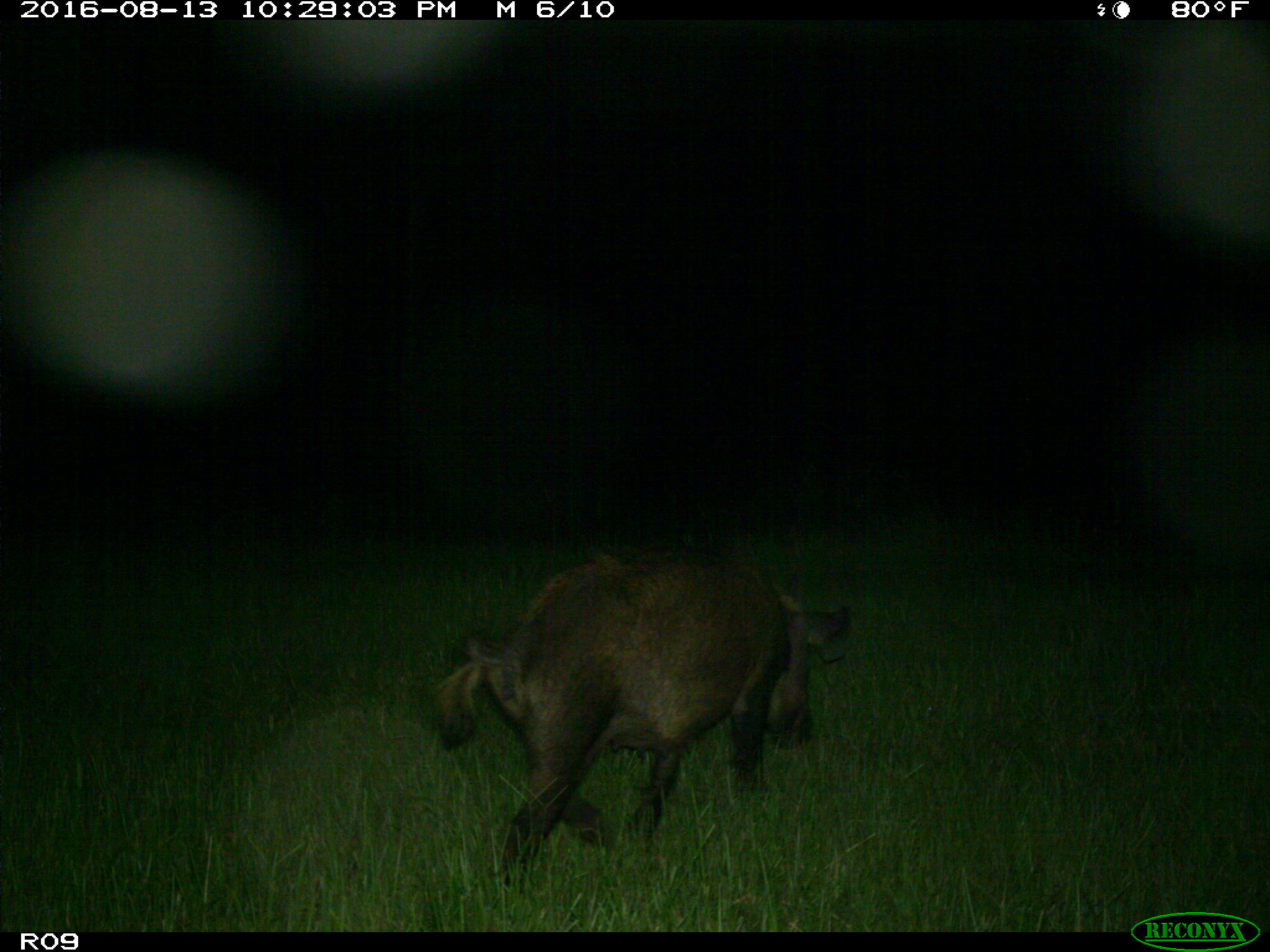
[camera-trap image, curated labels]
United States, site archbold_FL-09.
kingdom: Animalia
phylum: Chordata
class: Mammalia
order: Artiodactyla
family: Suidae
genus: Sus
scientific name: Sus scrofa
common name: wild boar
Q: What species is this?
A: Sus scrofa (wild boar).